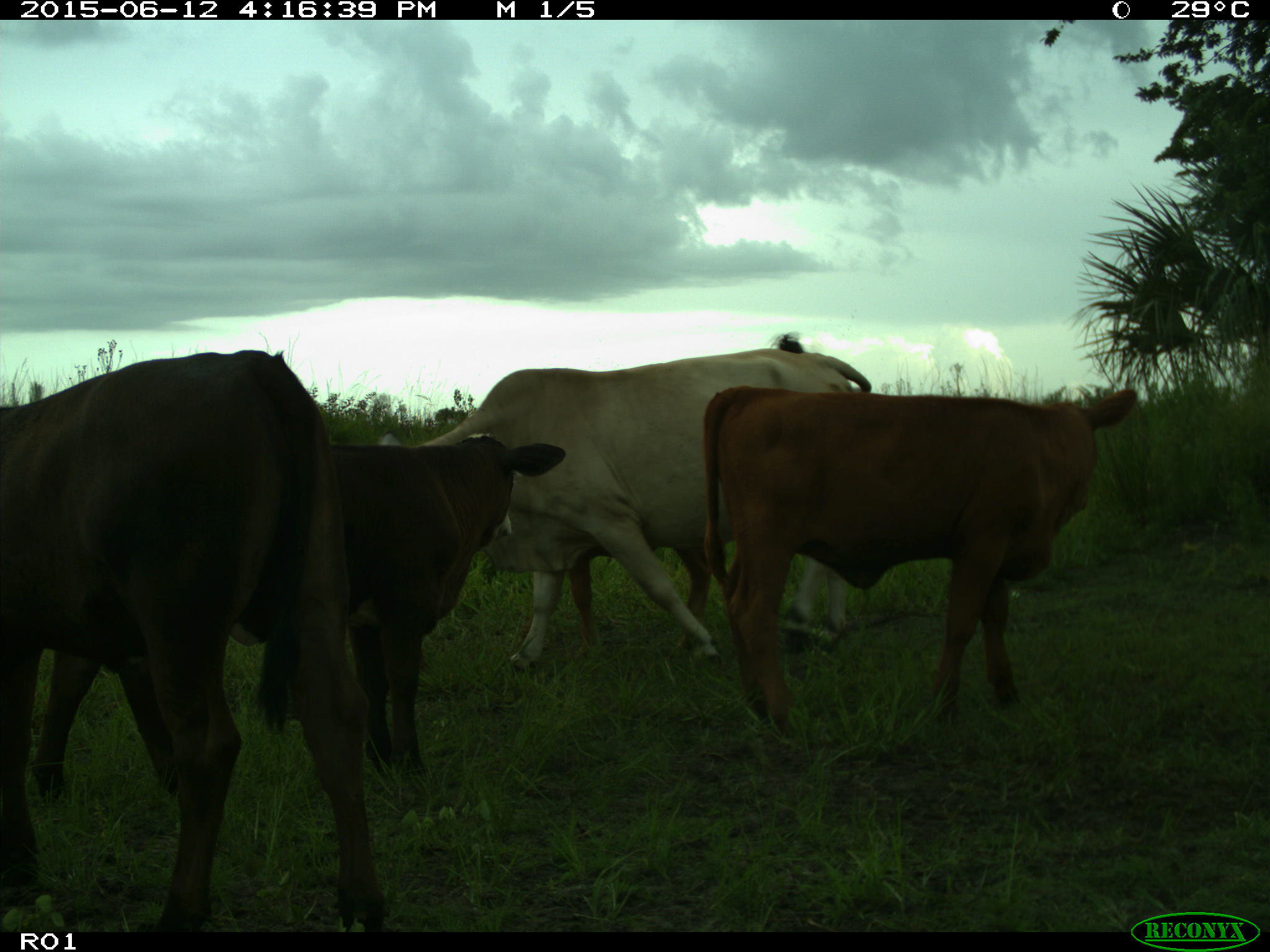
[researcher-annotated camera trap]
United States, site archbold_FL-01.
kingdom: Animalia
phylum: Chordata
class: Mammalia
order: Artiodactyla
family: Bovidae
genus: Bos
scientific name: Bos taurus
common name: domestic cow